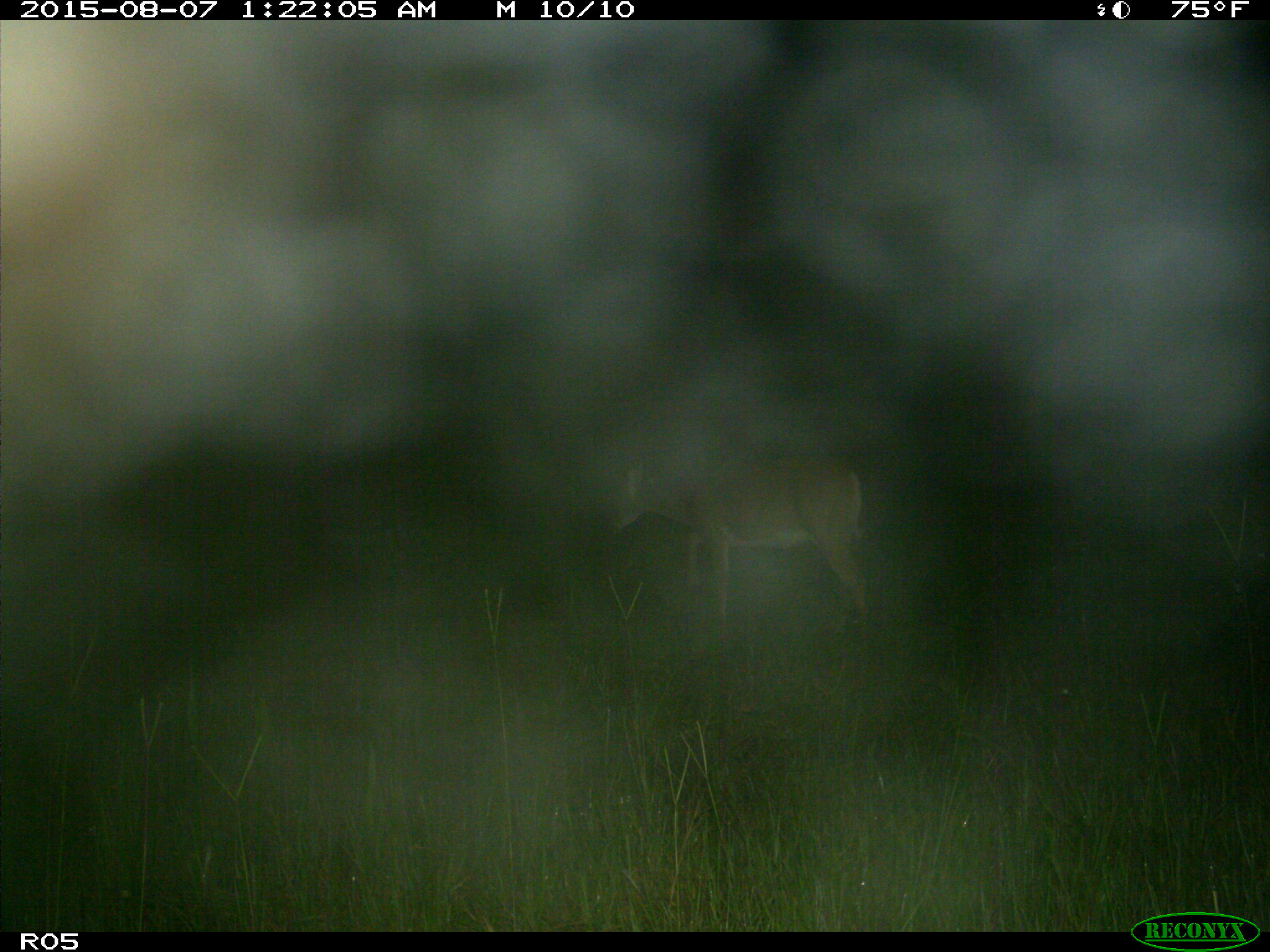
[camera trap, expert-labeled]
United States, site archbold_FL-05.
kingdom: Animalia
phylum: Chordata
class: Mammalia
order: Artiodactyla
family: Cervidae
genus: Odocoileus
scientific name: Odocoileus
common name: deer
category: unidentified deer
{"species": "unidentified deer (deer) (Odocoileus)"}